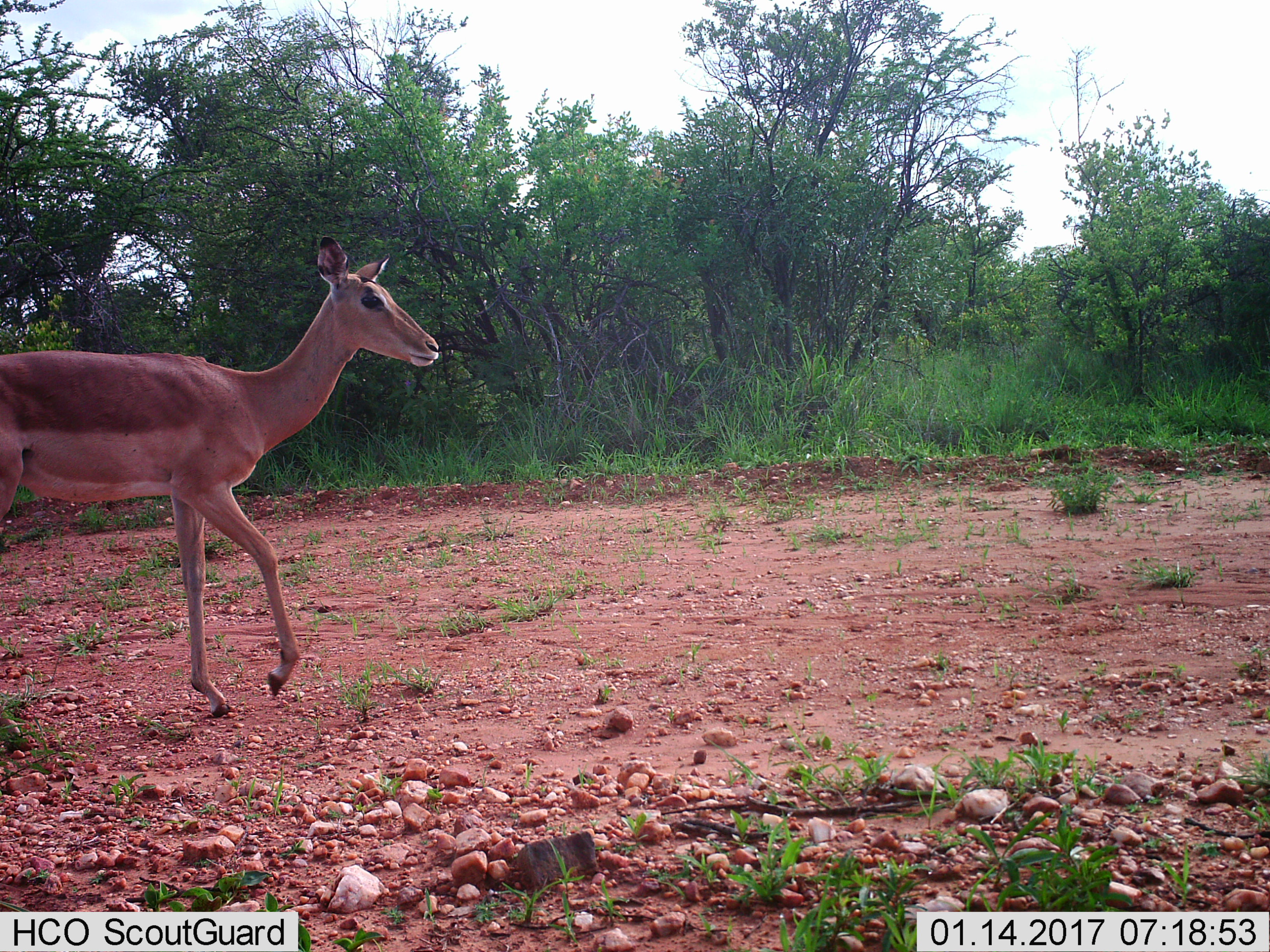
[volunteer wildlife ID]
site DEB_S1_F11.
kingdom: Animalia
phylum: Chordata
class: Mammalia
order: Artiodactyla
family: Bovidae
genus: Aepyceros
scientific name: Aepyceros melampus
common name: impala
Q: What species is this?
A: Impala (Aepyceros melampus).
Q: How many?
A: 1.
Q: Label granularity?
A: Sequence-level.